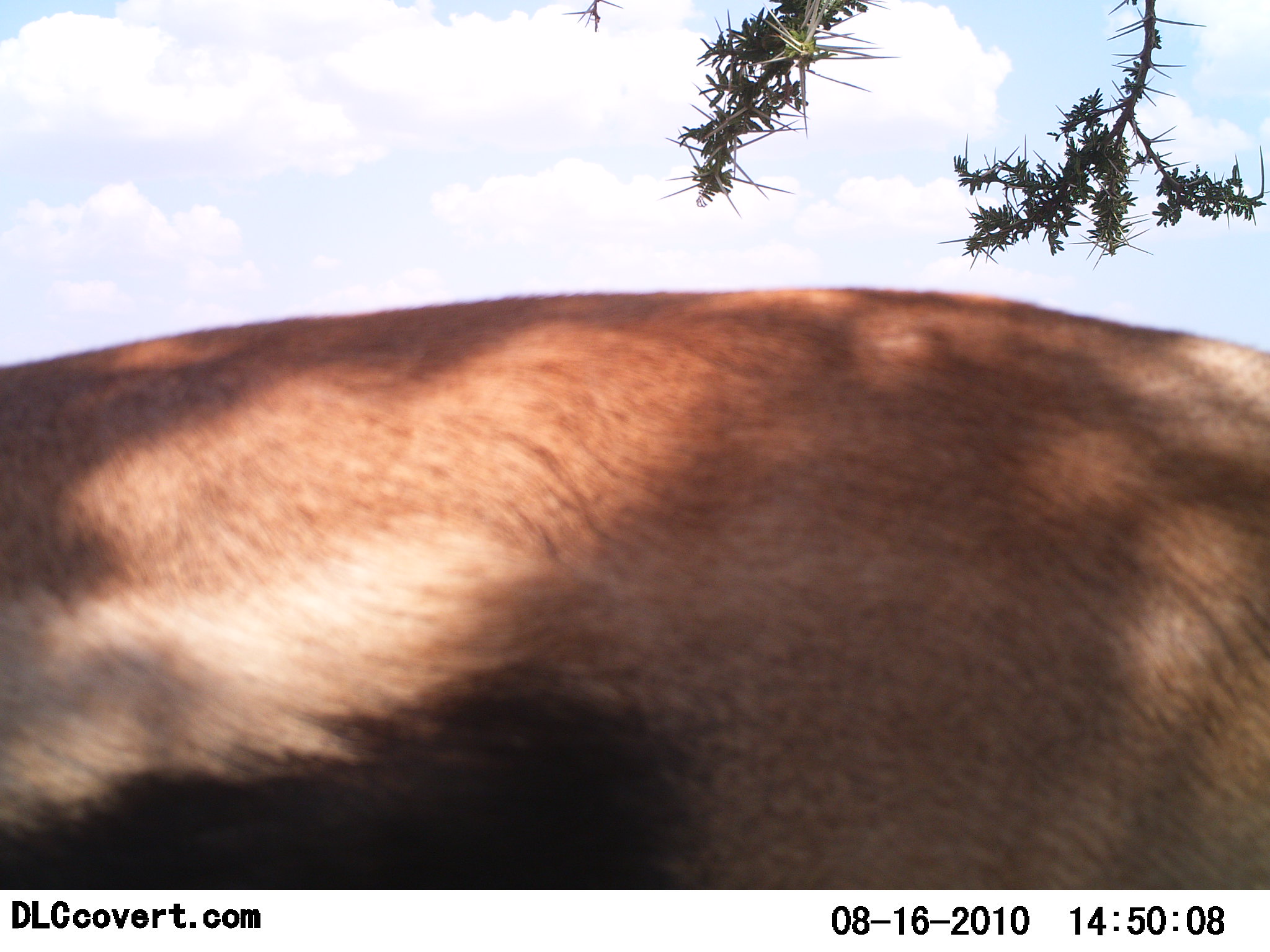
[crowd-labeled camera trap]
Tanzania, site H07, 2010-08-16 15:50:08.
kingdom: Animalia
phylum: Chordata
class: Mammalia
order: Artiodactyla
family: Bovidae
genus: Eudorcas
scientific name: Eudorcas thomsonii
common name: thomson's gazelle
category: gazellethomsons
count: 1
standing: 100%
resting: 0%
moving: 0%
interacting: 0%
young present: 0%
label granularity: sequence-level